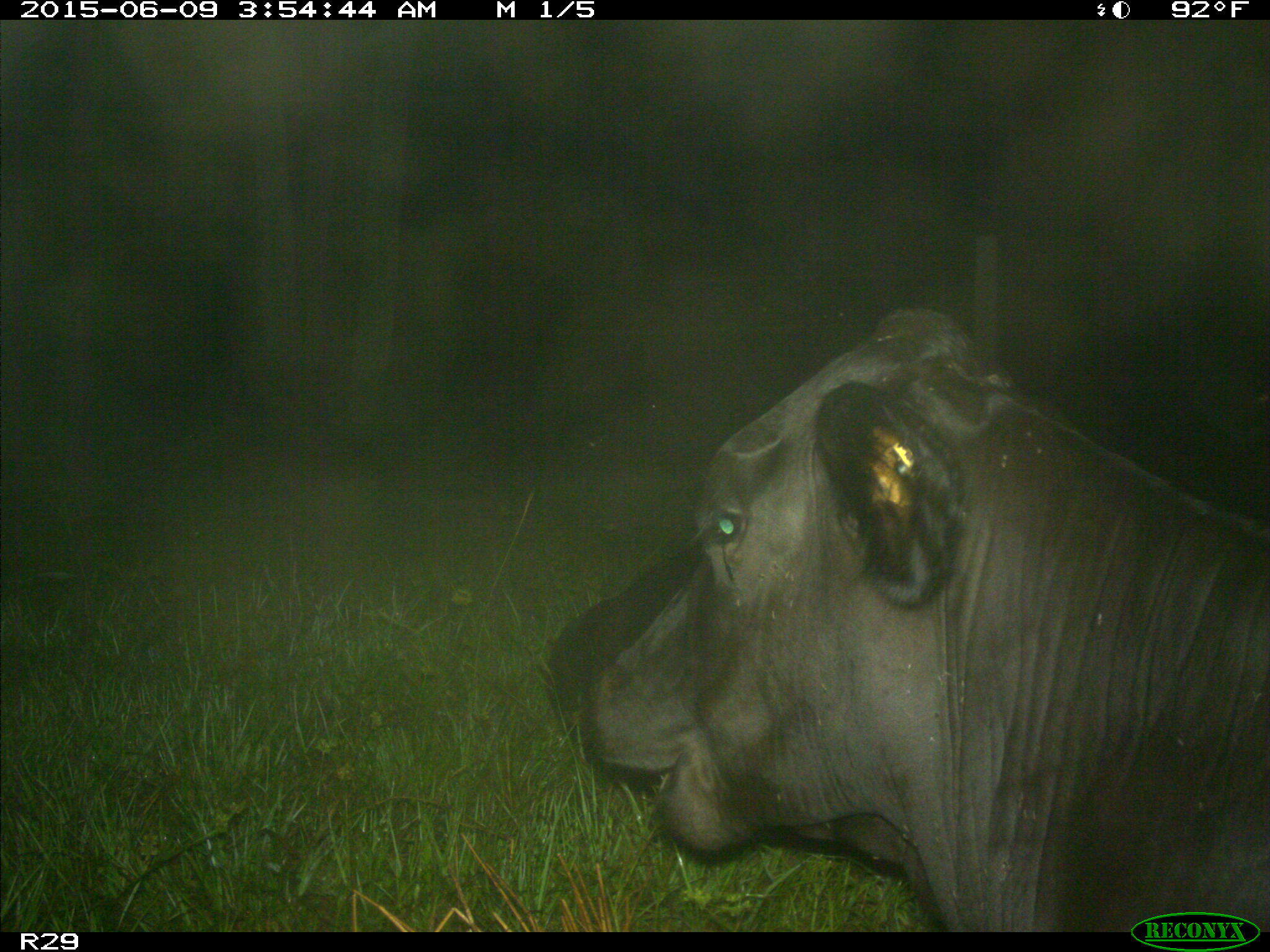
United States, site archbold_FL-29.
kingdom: Animalia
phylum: Chordata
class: Mammalia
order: Artiodactyla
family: Bovidae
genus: Bos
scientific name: Bos taurus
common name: domestic cow